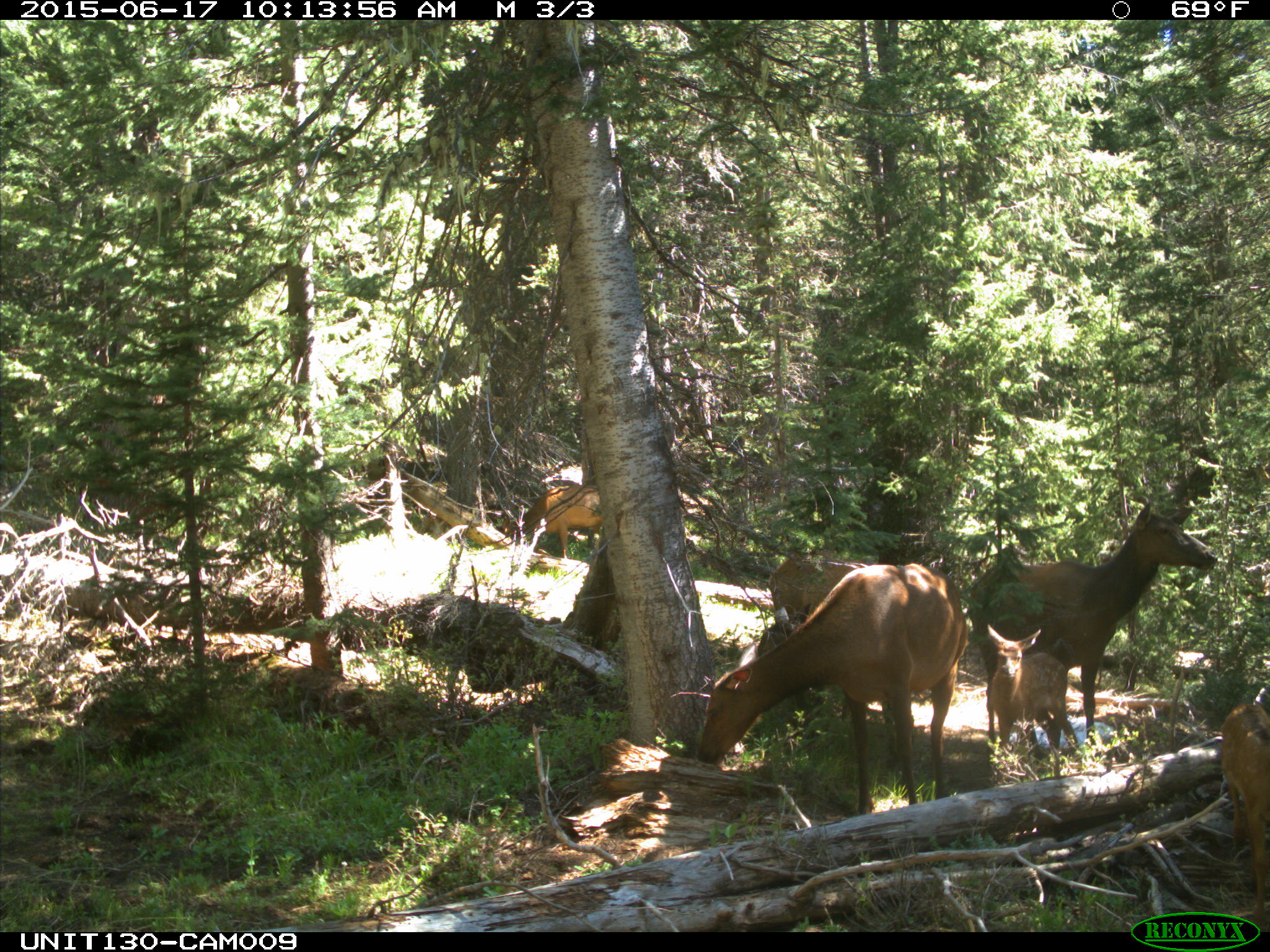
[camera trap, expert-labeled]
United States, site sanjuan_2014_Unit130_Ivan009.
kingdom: Animalia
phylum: Chordata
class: Mammalia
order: Artiodactyla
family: Cervidae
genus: Cervus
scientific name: Cervus elaphus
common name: red deer